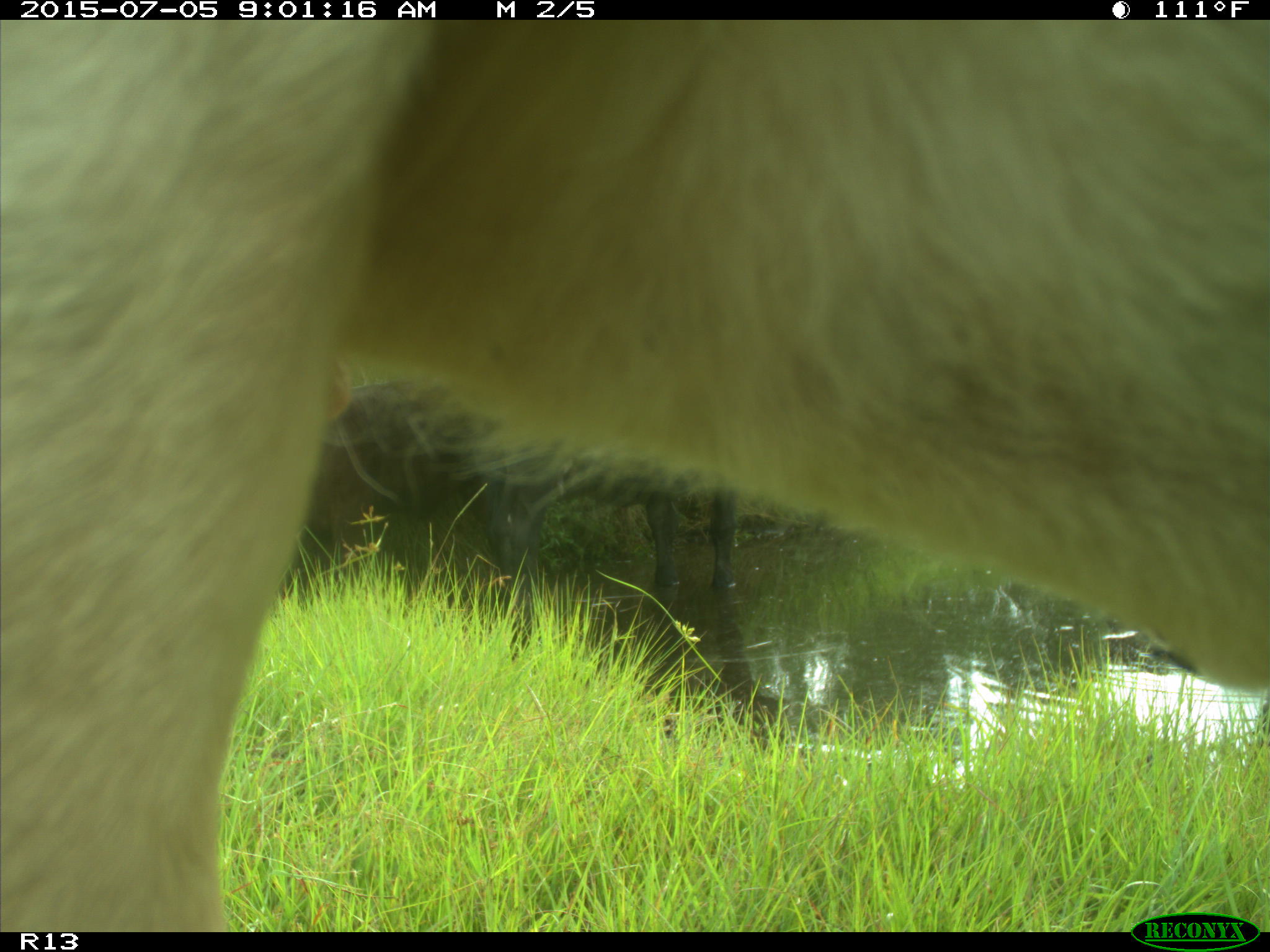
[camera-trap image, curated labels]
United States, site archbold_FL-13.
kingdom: Animalia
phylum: Chordata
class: Mammalia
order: Artiodactyla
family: Bovidae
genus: Bos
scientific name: Bos taurus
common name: domestic cow